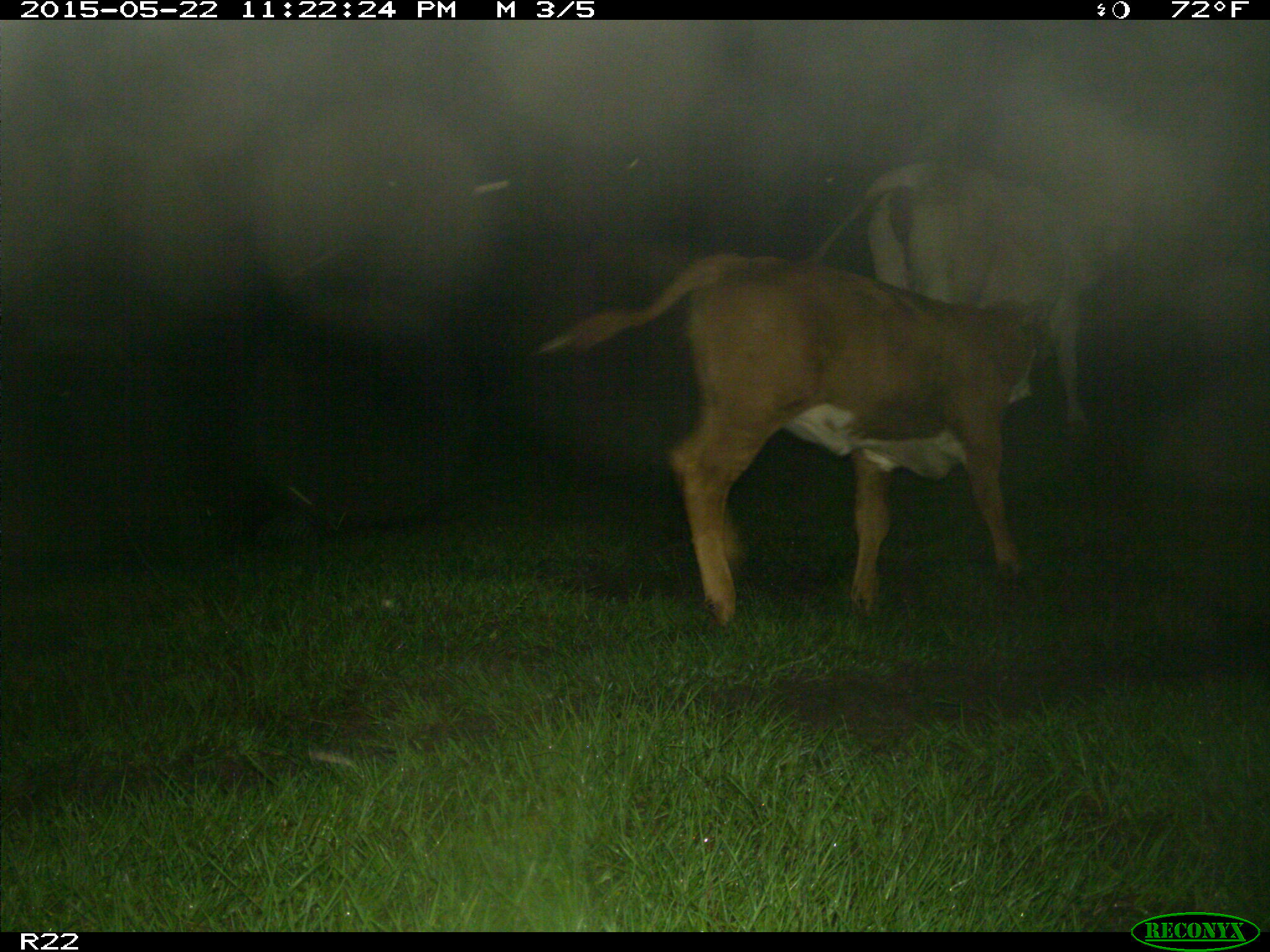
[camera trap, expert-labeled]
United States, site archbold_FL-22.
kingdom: Animalia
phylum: Chordata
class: Mammalia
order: Artiodactyla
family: Bovidae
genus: Bos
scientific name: Bos taurus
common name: domestic cow